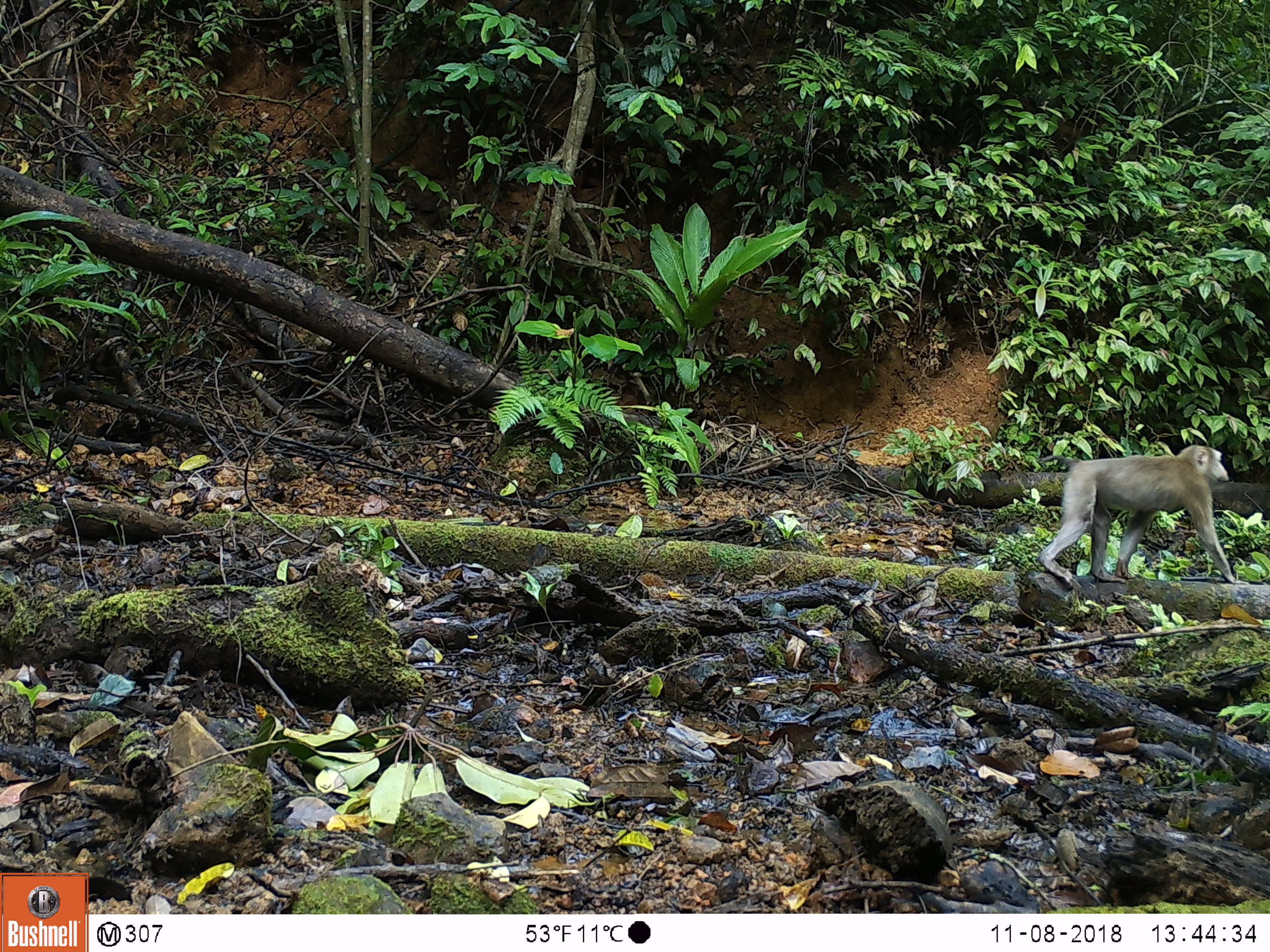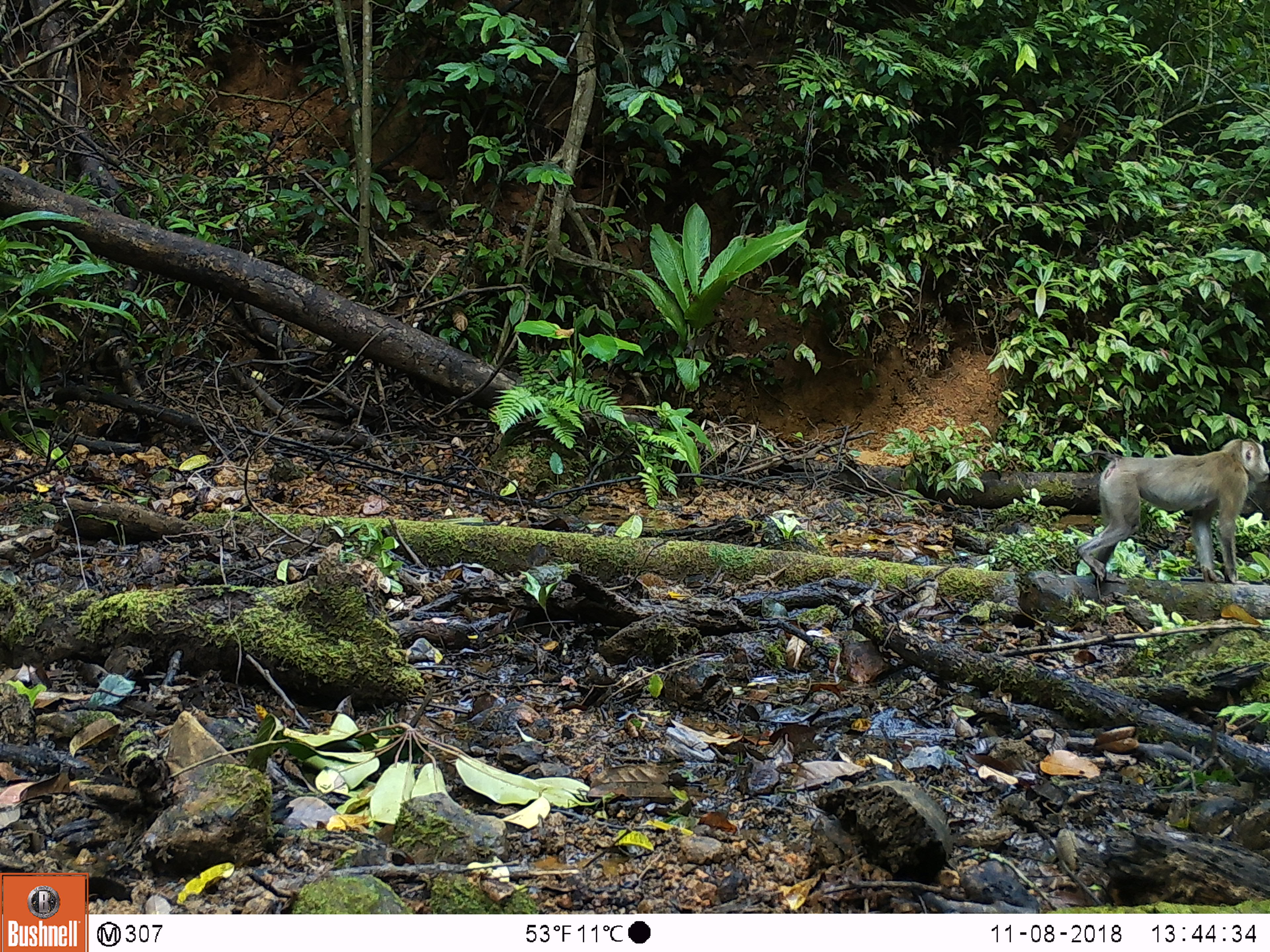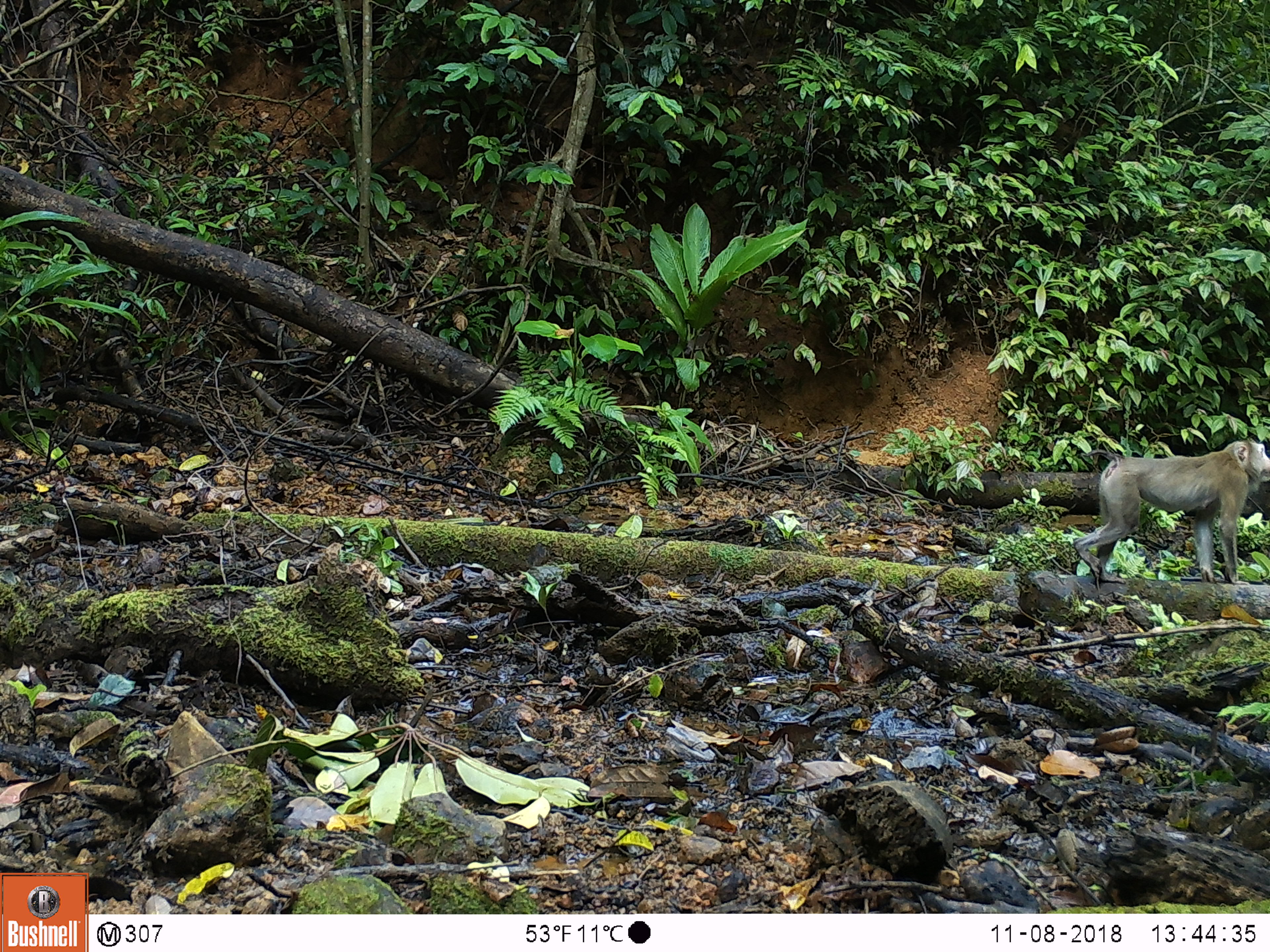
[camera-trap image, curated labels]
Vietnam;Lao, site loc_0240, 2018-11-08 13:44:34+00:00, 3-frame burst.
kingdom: Animalia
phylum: Chordata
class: Mammalia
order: Primates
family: Cercopithecidae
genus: Macaca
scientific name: Macaca nemestrina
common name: pig-tailed macaque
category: pig tailed macaque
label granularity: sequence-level